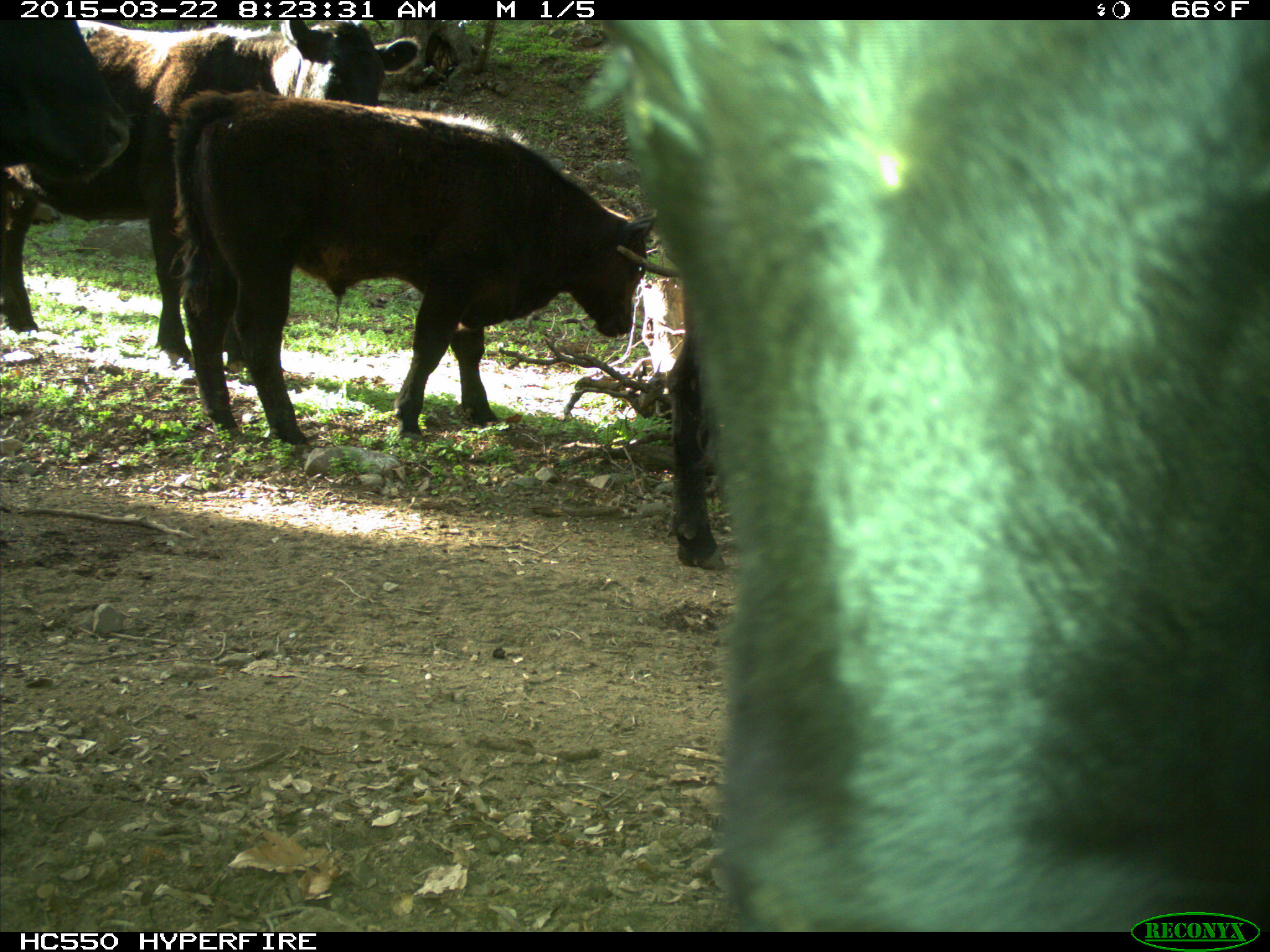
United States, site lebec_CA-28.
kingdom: Animalia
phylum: Chordata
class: Mammalia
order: Artiodactyla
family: Bovidae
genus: Bos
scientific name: Bos taurus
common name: domestic cow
Bos taurus (domestic cow).